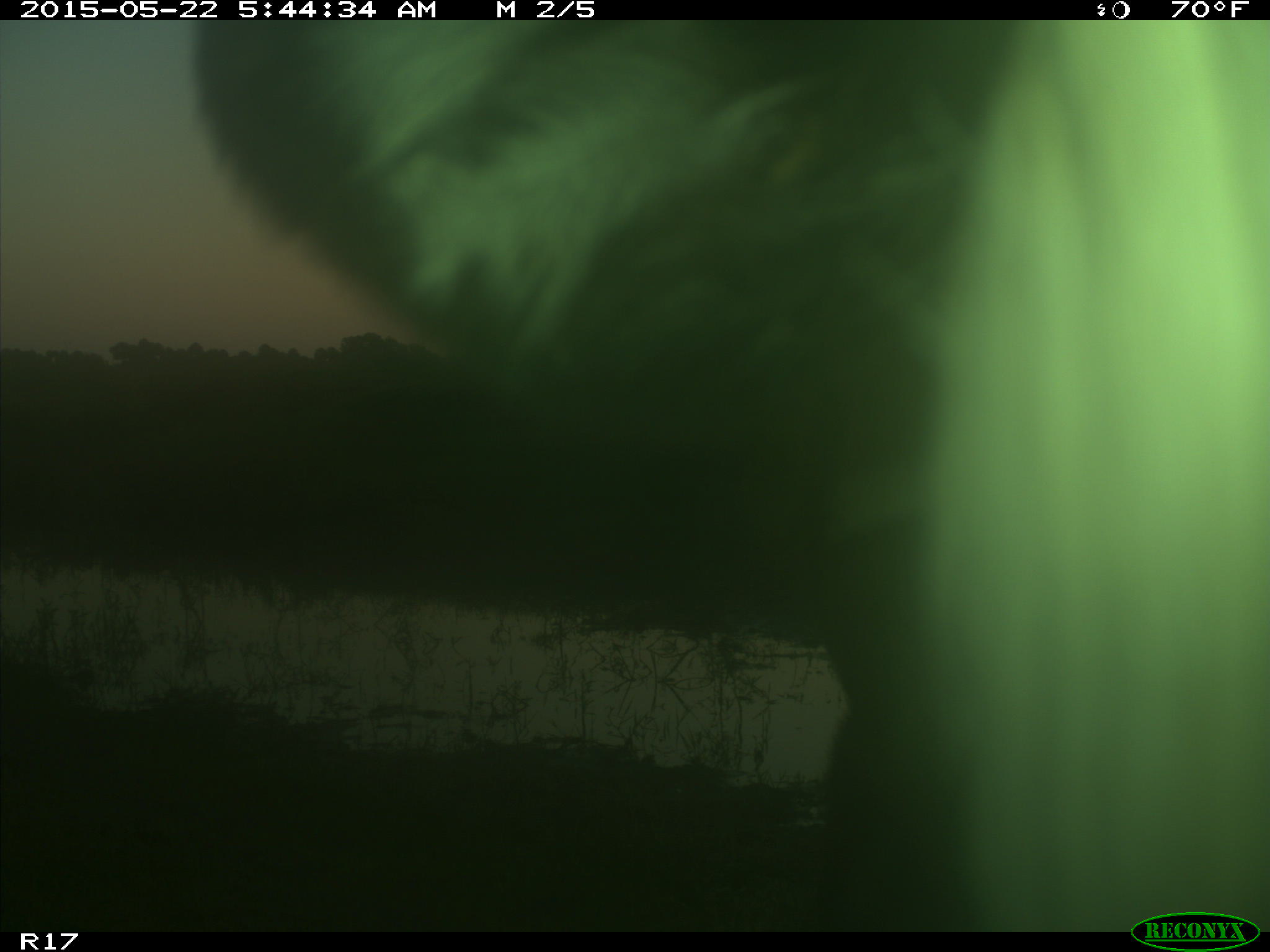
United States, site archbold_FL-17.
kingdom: Animalia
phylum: Chordata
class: Mammalia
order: Artiodactyla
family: Bovidae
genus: Bos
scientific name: Bos taurus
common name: domestic cow